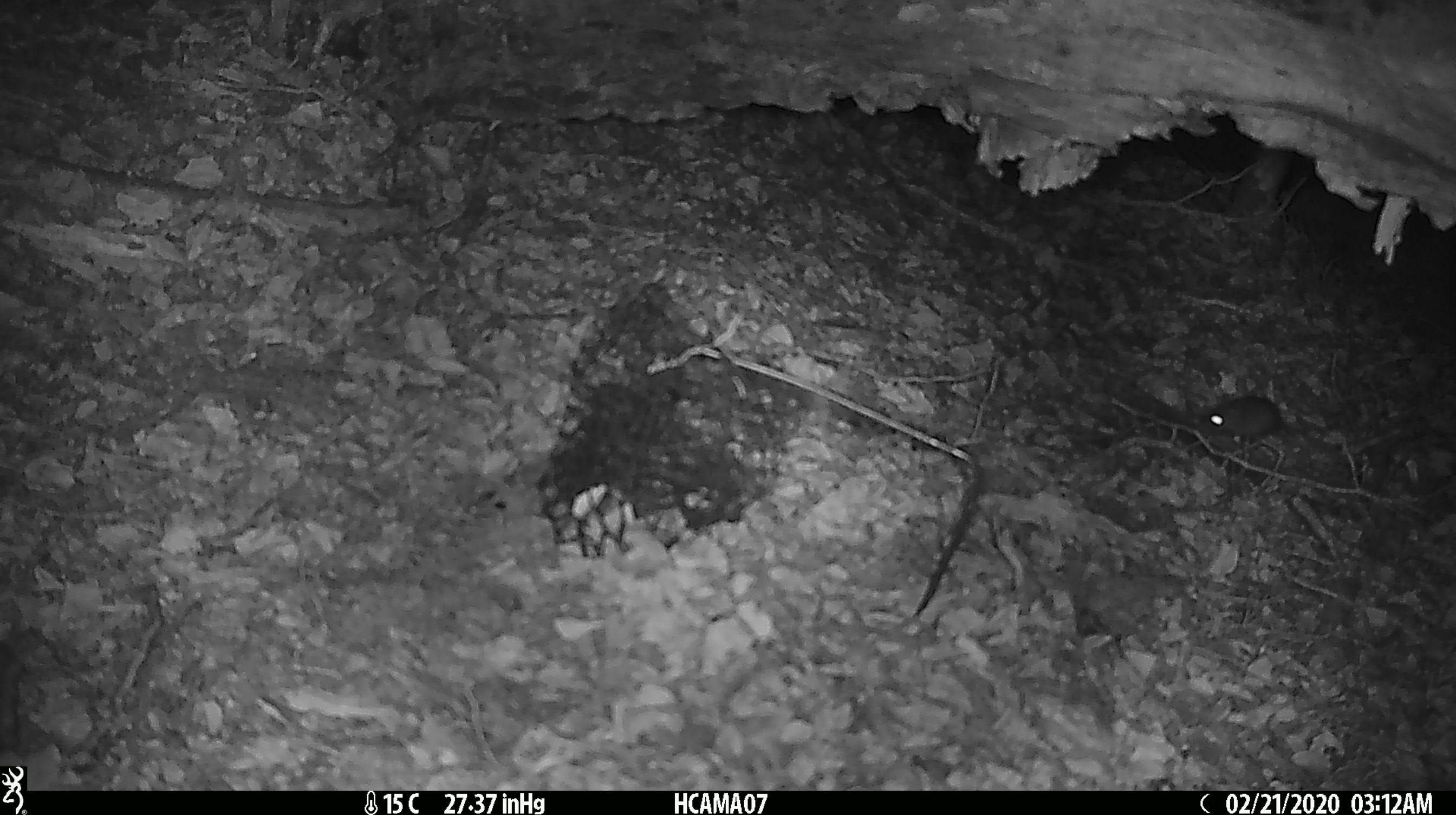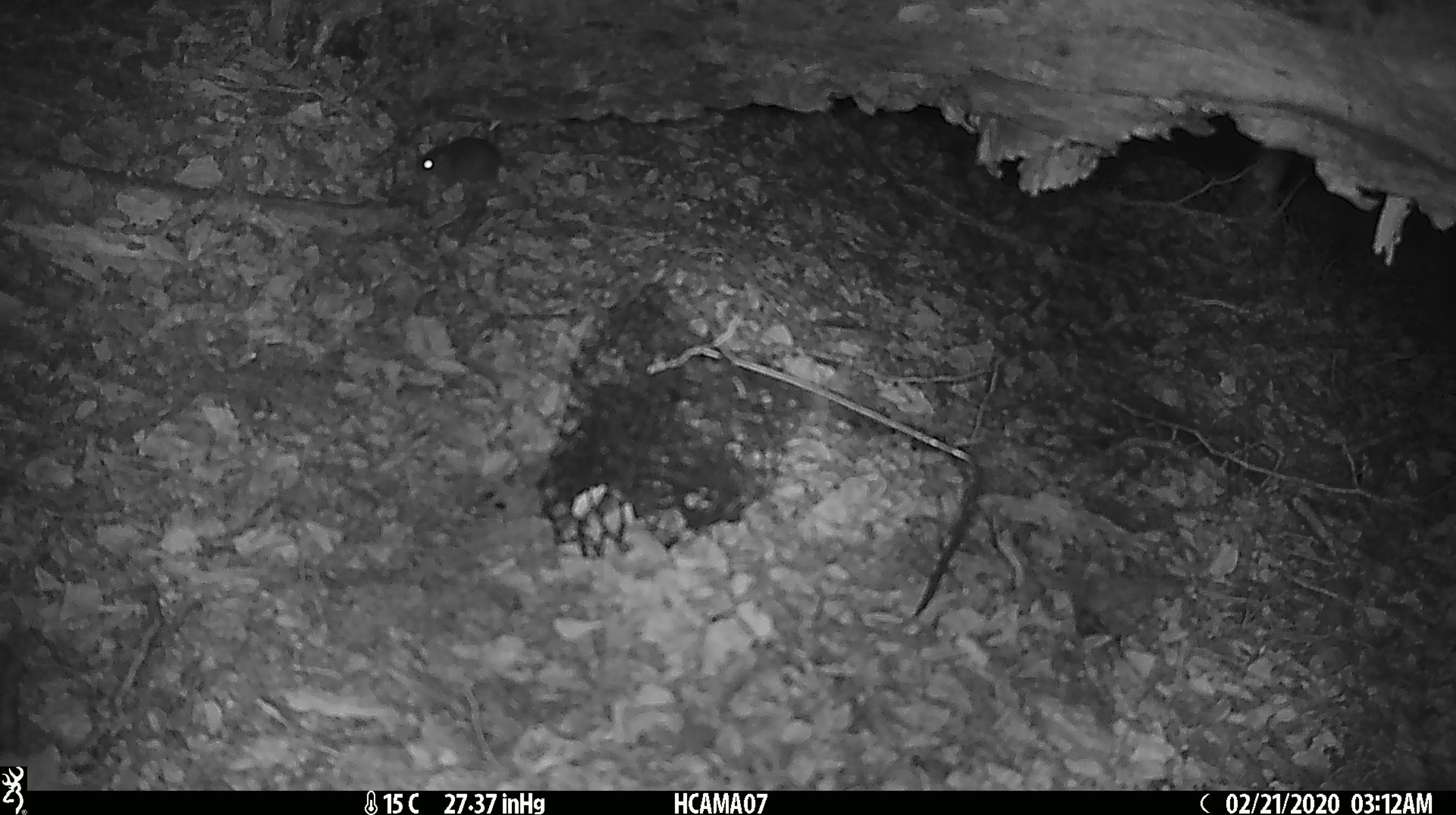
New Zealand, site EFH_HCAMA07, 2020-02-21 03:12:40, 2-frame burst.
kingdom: Animalia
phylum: Chordata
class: Mammalia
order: Rodentia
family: Muridae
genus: Mus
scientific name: Mus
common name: mouse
Mouse (Mus).